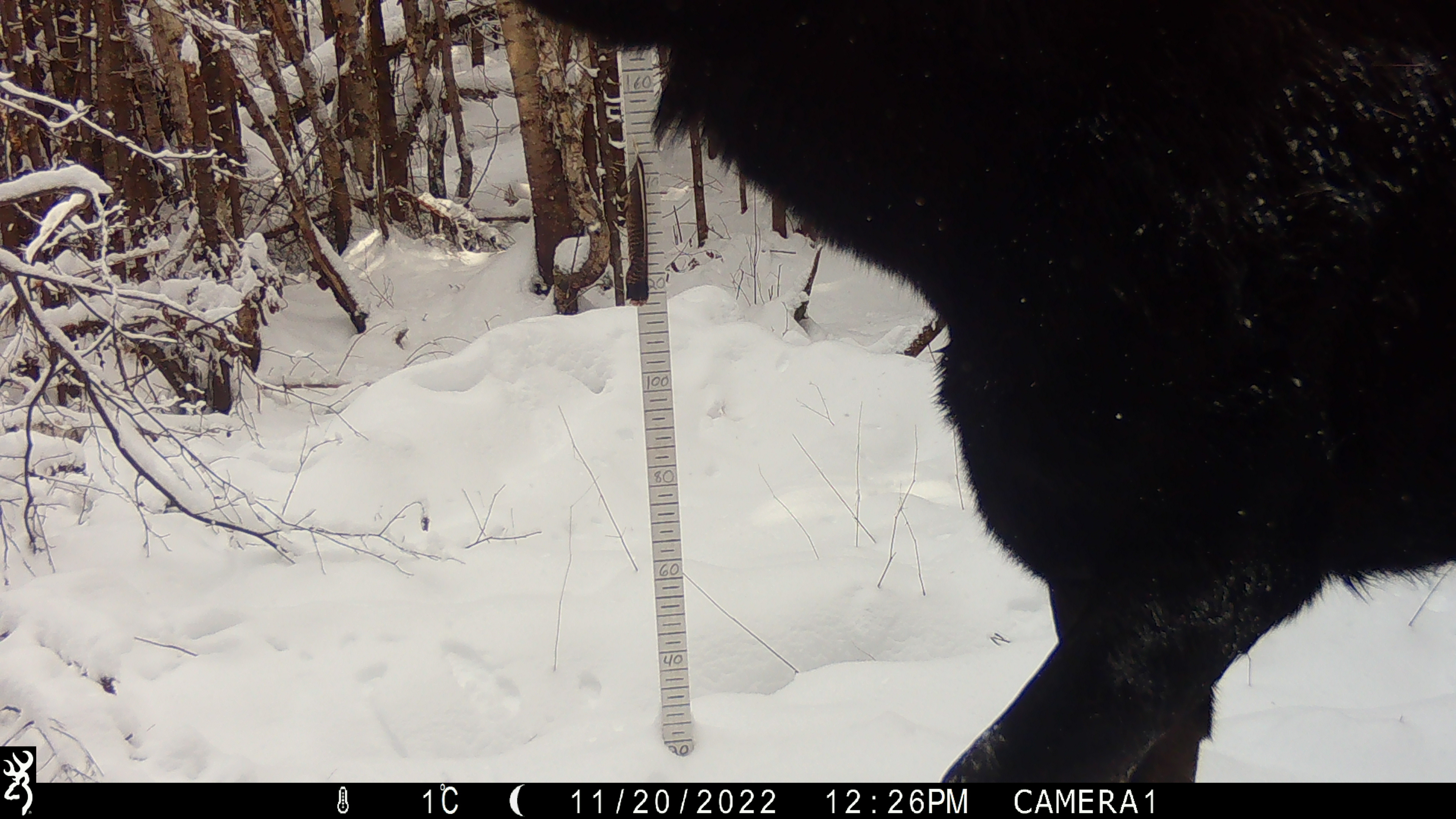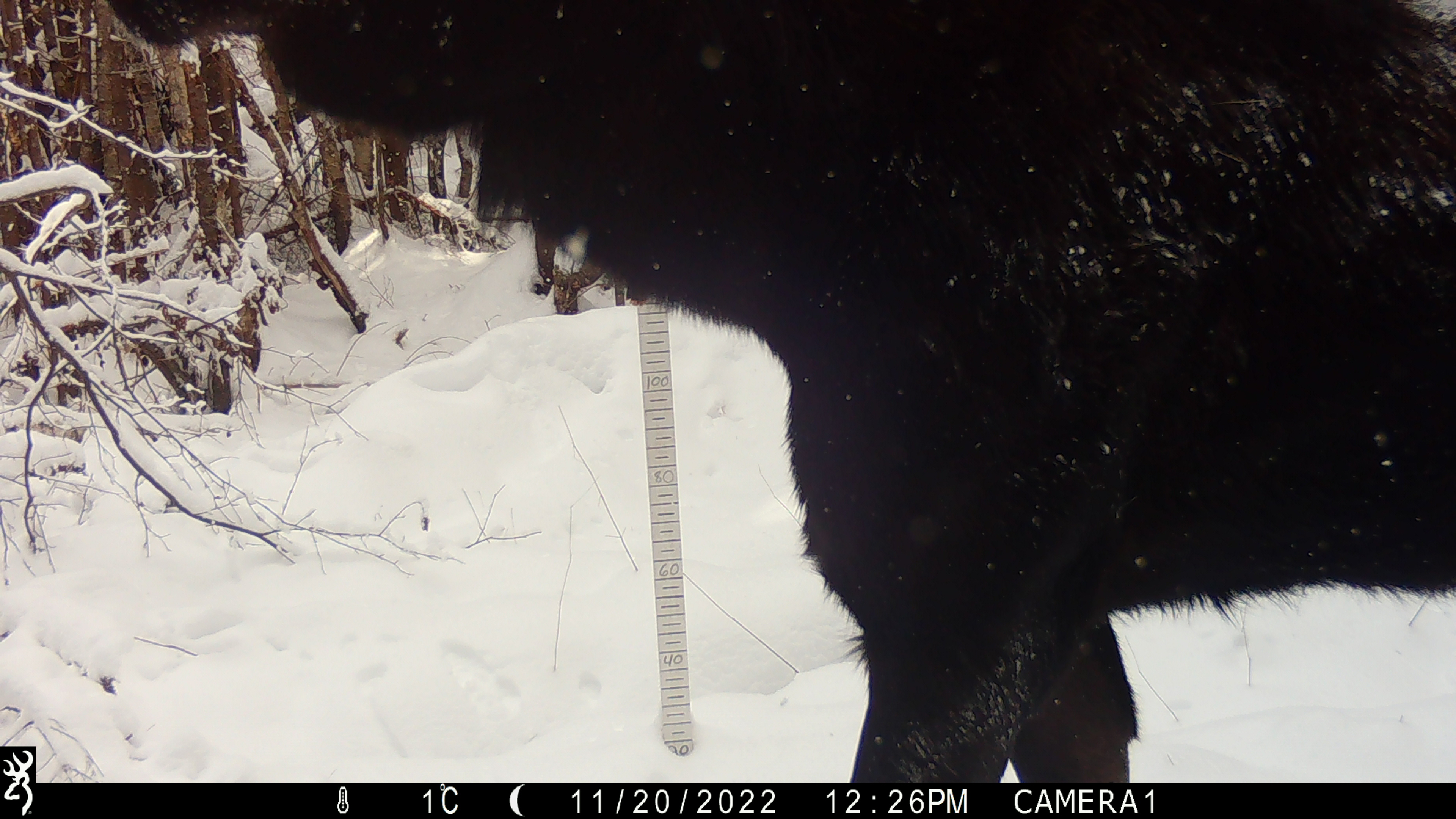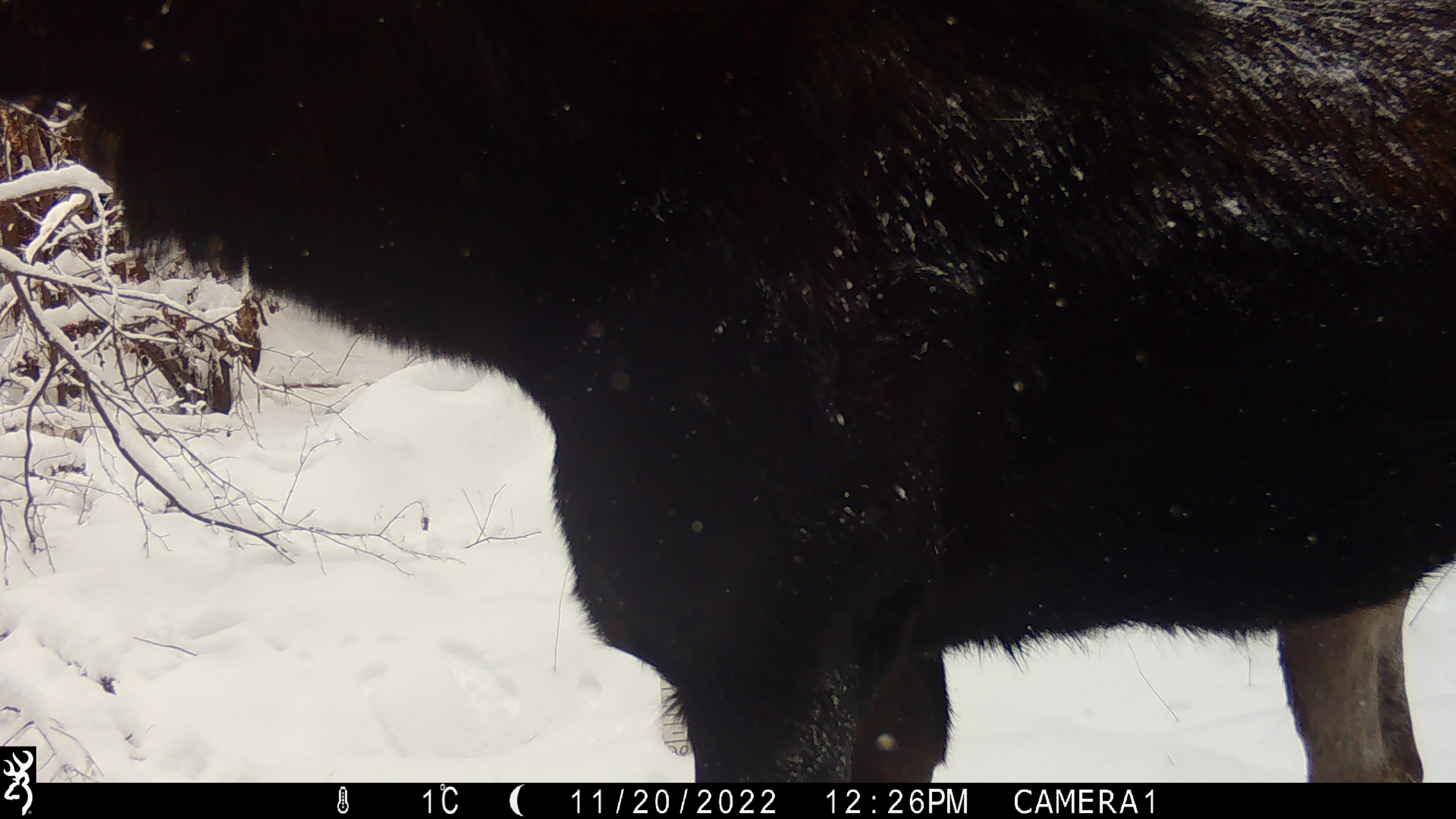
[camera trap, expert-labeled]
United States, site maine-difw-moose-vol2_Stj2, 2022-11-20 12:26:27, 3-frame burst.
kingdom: Animalia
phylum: Chordata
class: Mammalia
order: Artiodactyla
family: Cervidae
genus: Alces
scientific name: Alces alces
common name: moose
Moose (Alces alces).